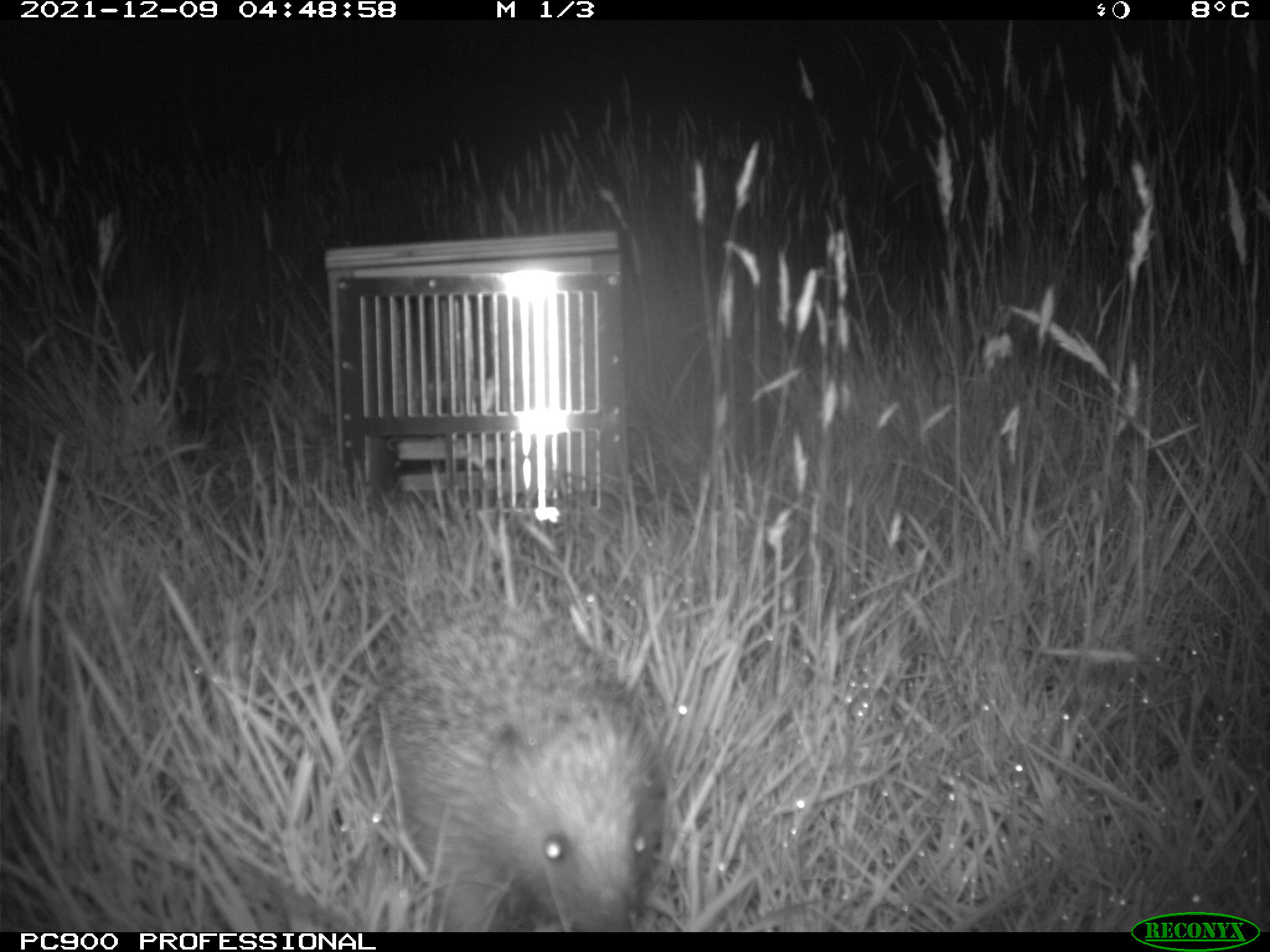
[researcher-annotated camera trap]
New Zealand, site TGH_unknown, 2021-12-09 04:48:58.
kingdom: Animalia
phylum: Chordata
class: Mammalia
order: Eulipotyphla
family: Erinaceidae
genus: Erinaceus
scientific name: Erinaceus europaeus europaeus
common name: european hedgehog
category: hedgehog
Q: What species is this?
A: Hedgehog (european hedgehog) (Erinaceus europaeus europaeus).